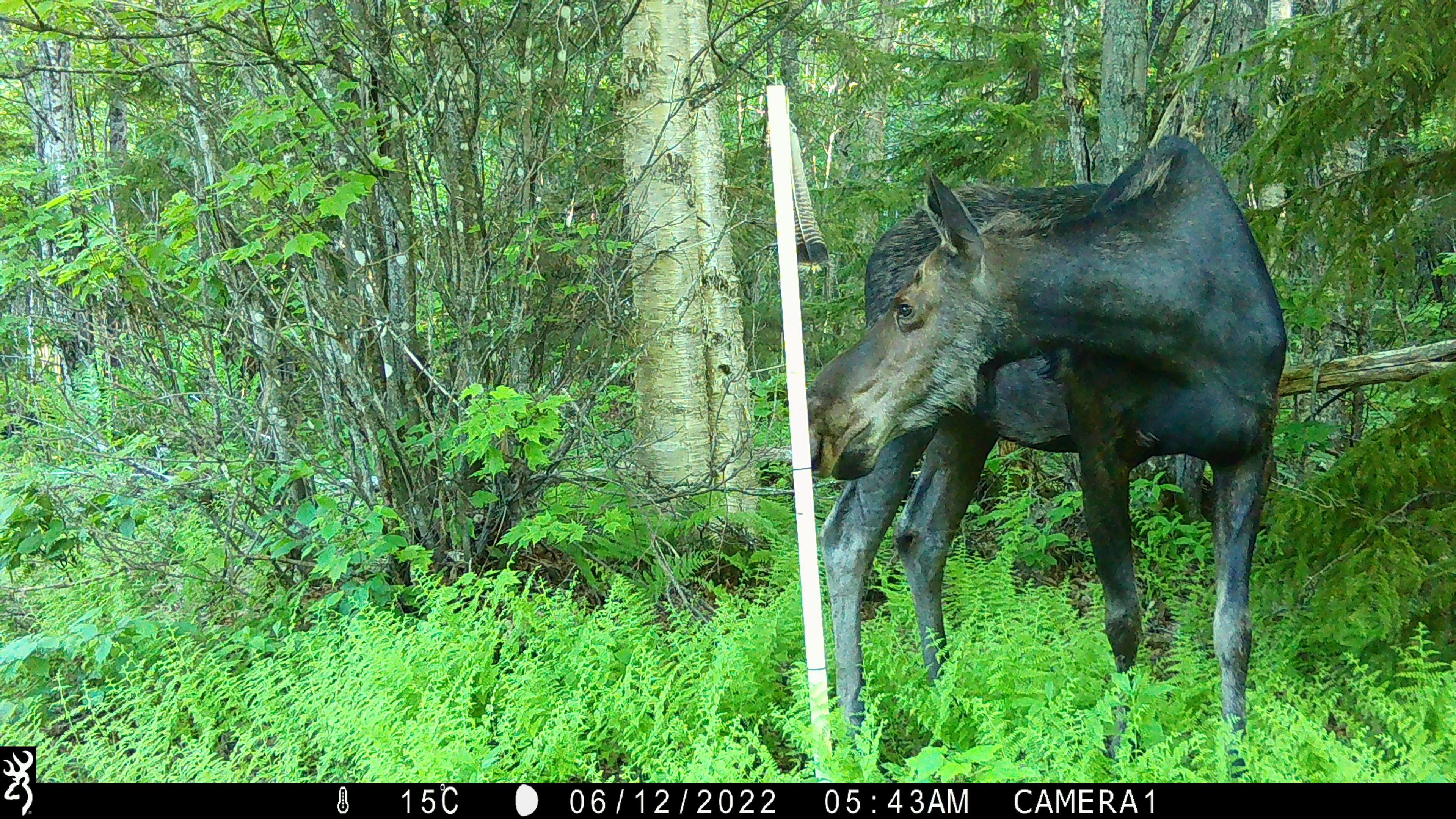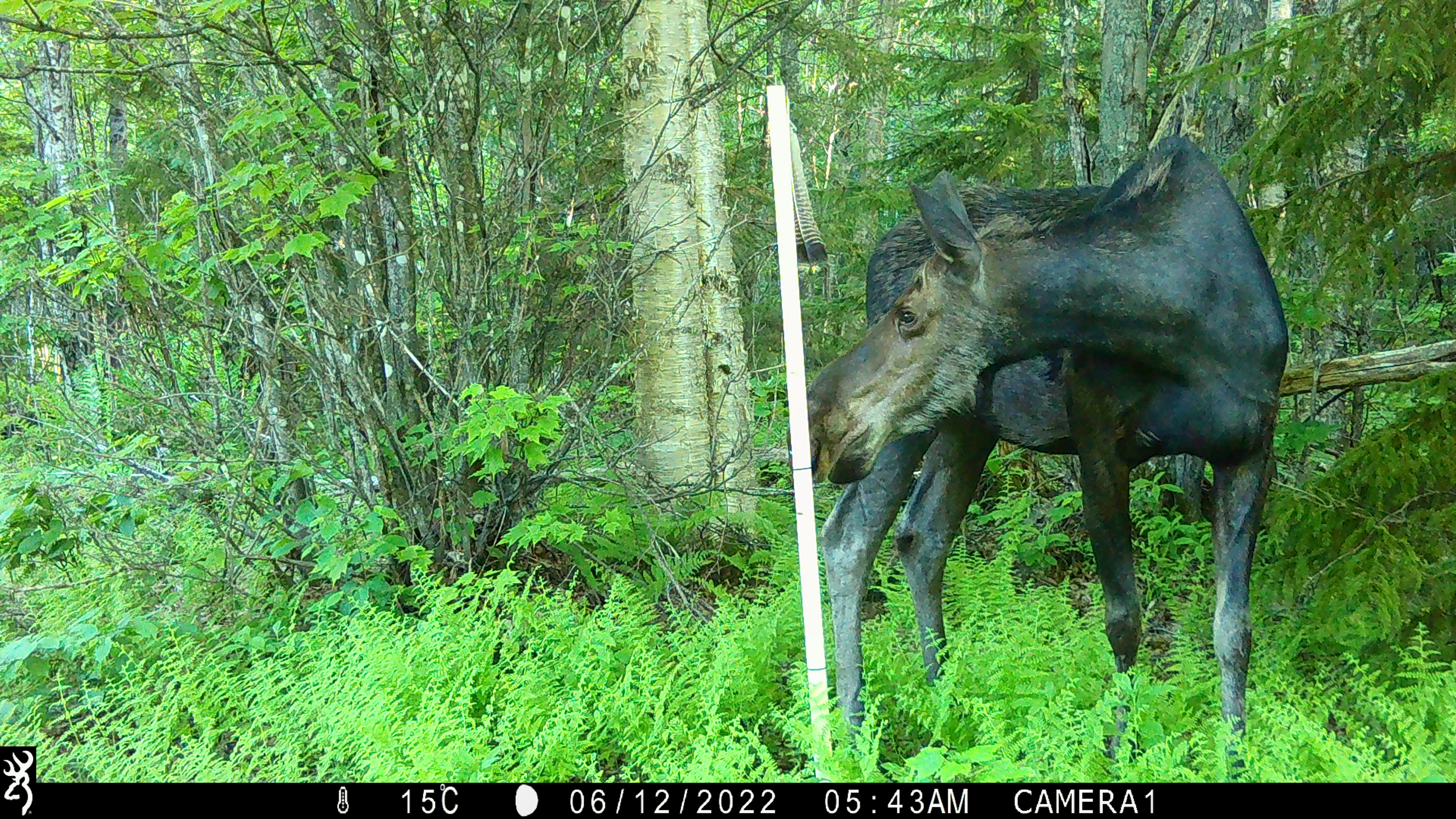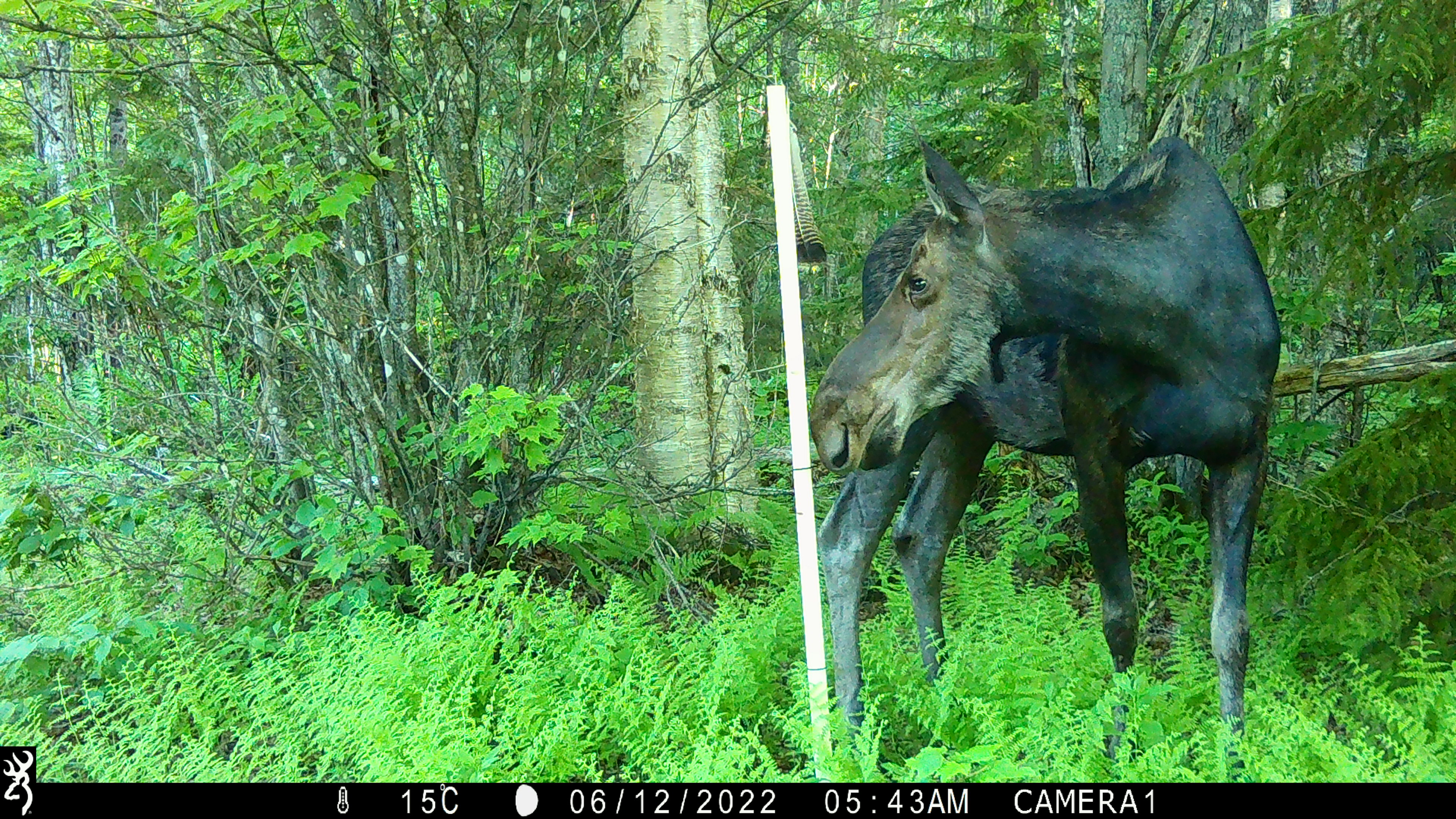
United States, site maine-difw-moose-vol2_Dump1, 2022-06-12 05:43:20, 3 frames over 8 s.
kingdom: Animalia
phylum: Chordata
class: Mammalia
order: Artiodactyla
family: Cervidae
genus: Alces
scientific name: Alces alces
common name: moose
Moose (Alces alces).